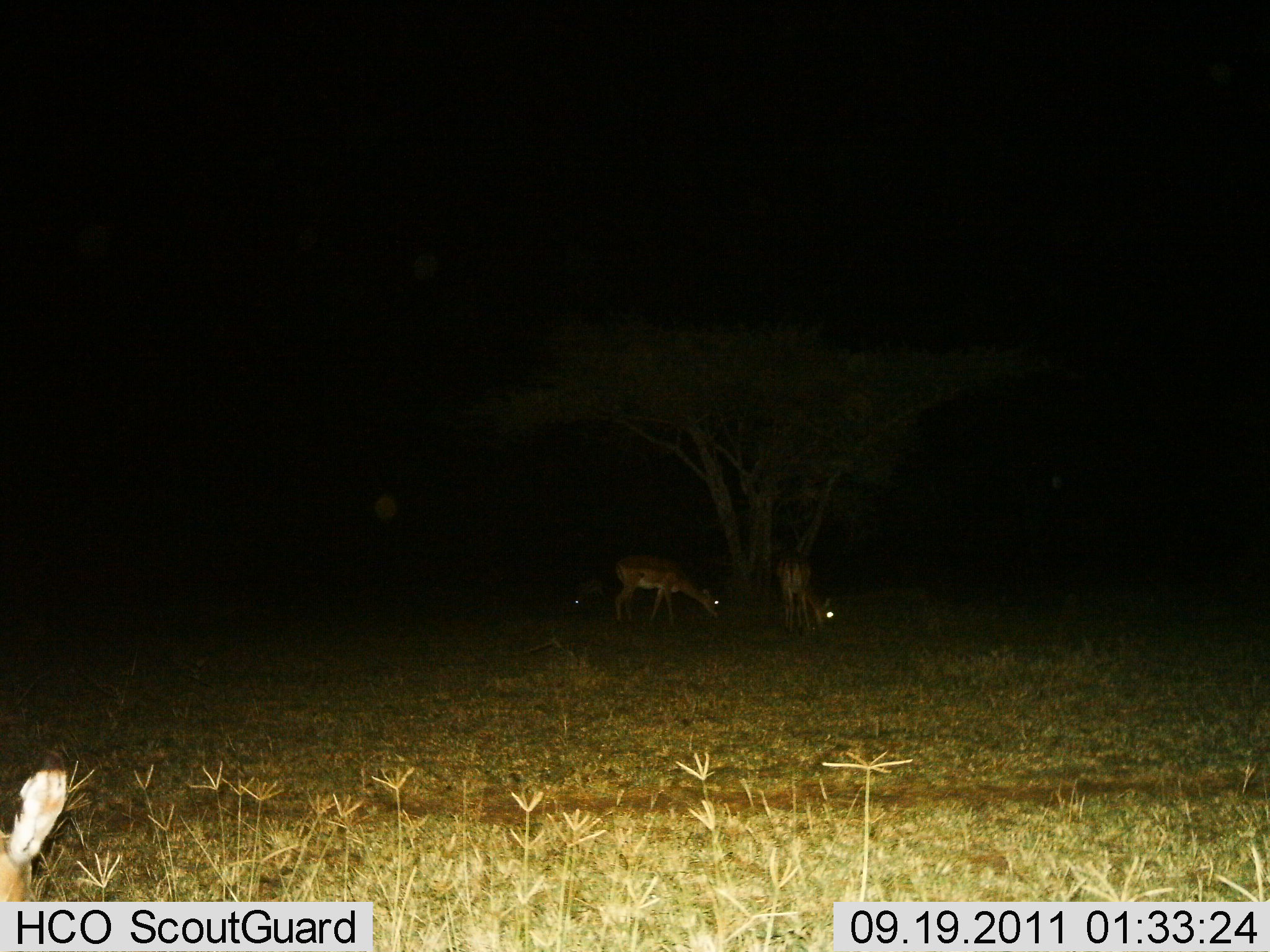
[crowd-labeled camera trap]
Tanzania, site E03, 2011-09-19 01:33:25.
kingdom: Animalia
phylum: Chordata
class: Mammalia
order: Artiodactyla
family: Bovidae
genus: Aepyceros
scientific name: Aepyceros melampus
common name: impala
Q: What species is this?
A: Impala (Aepyceros melampus).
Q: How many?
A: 3.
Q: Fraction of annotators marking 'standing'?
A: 30%.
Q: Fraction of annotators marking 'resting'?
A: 0%.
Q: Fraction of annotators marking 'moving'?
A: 0%.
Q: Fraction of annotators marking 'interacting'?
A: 0%.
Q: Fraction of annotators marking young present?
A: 0%.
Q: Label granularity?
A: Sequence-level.